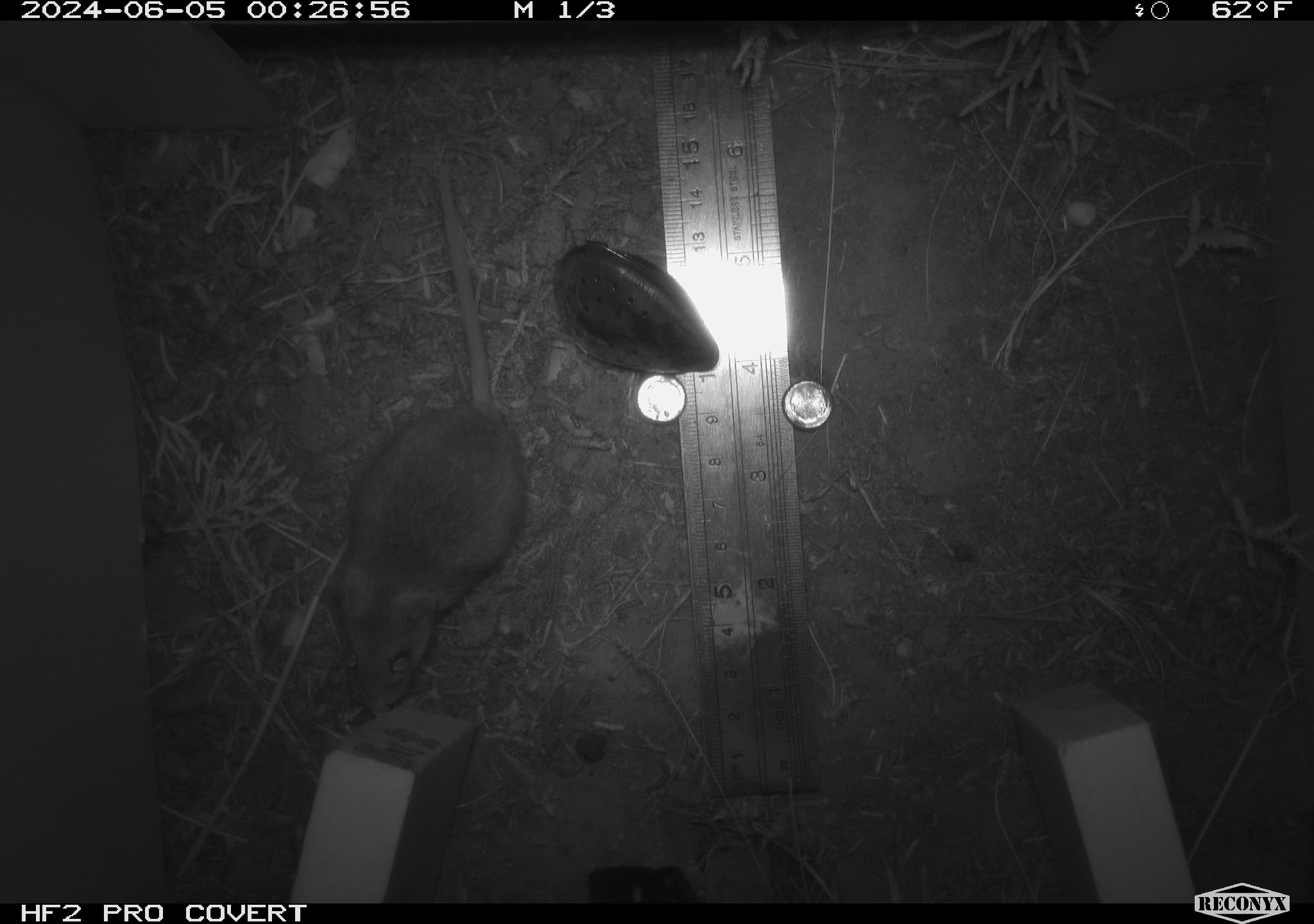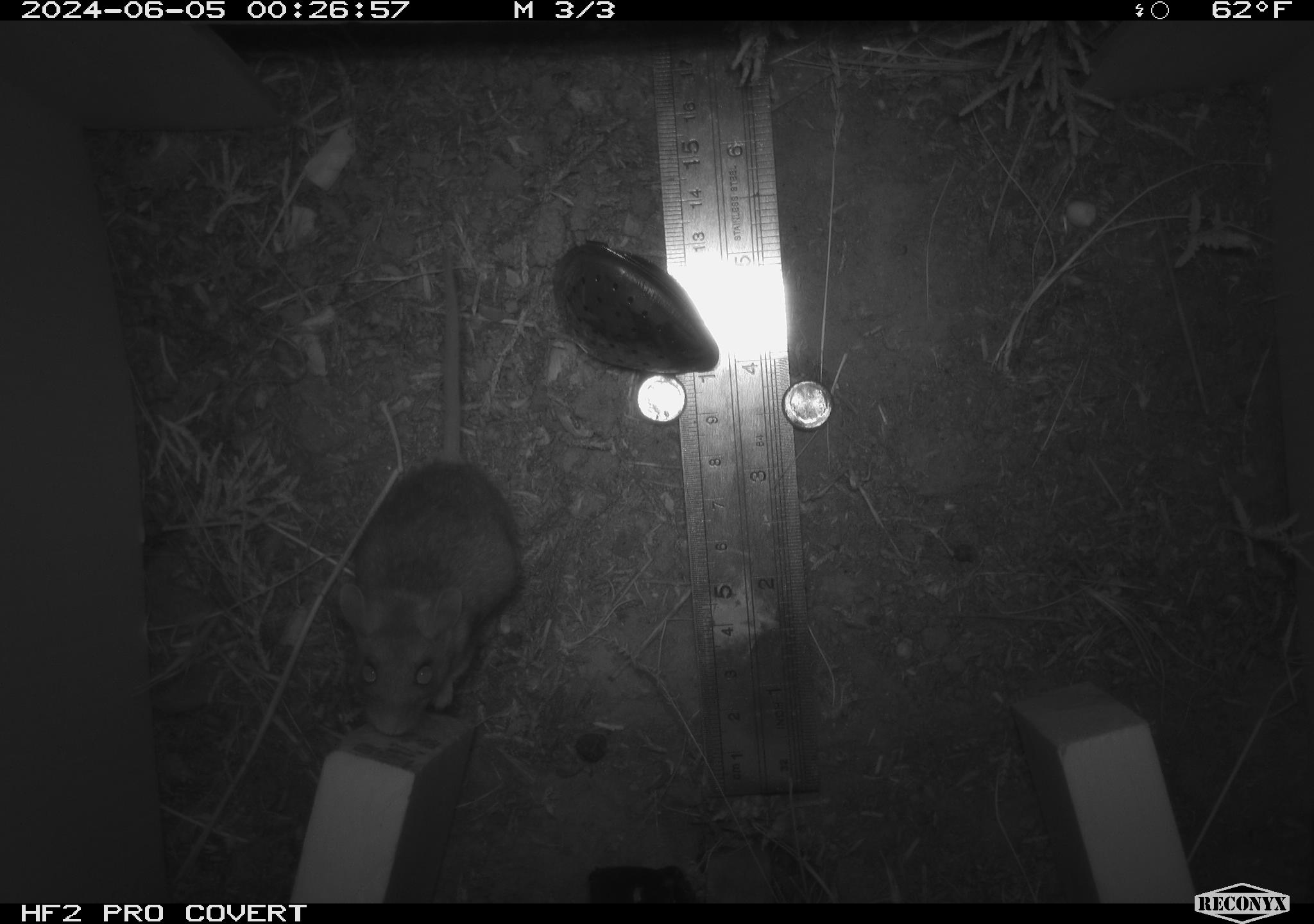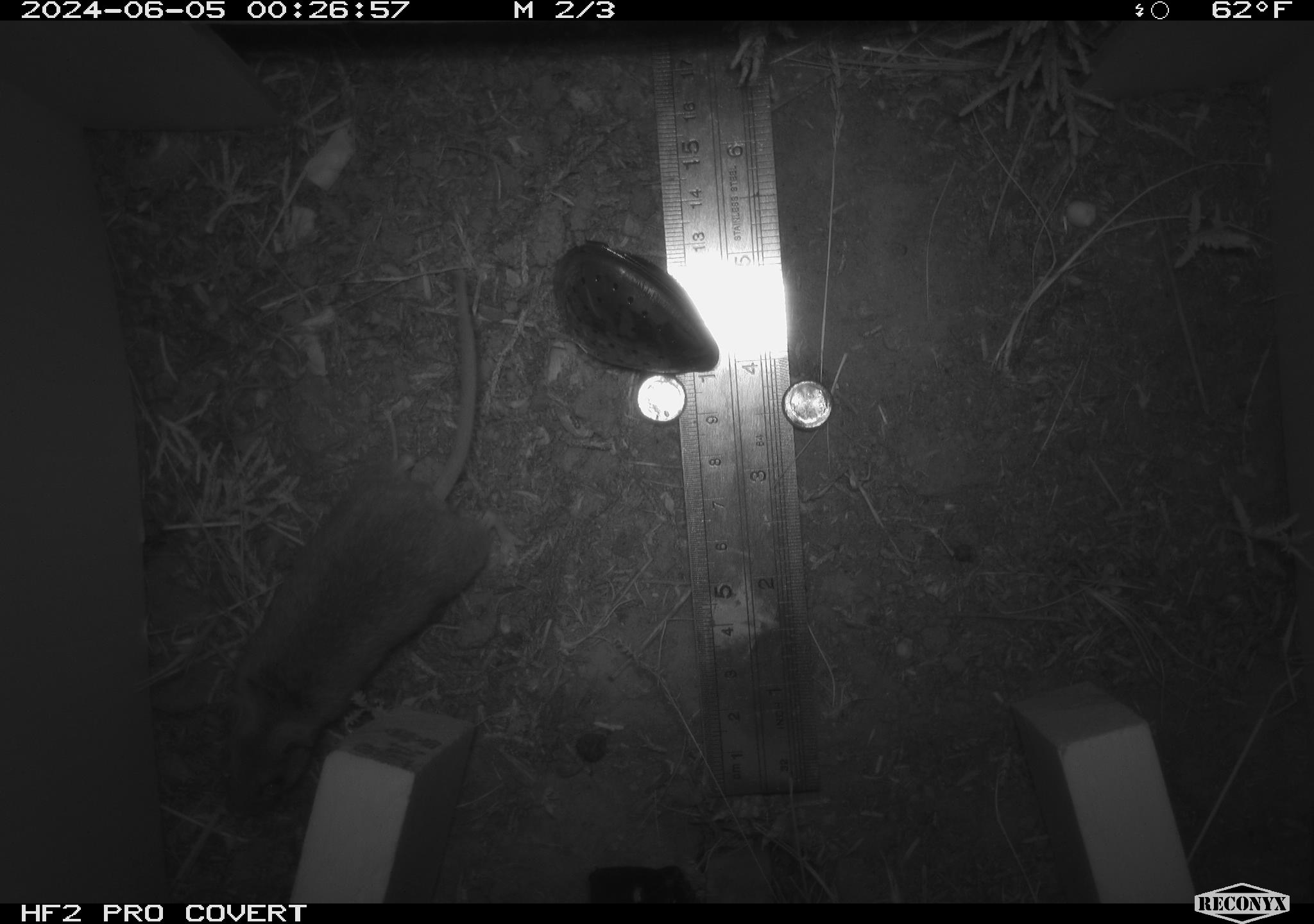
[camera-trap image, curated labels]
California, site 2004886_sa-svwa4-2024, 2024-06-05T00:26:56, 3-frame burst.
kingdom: Animalia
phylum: Chordata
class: Mammalia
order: Rodentia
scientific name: Rodentia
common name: mouse species